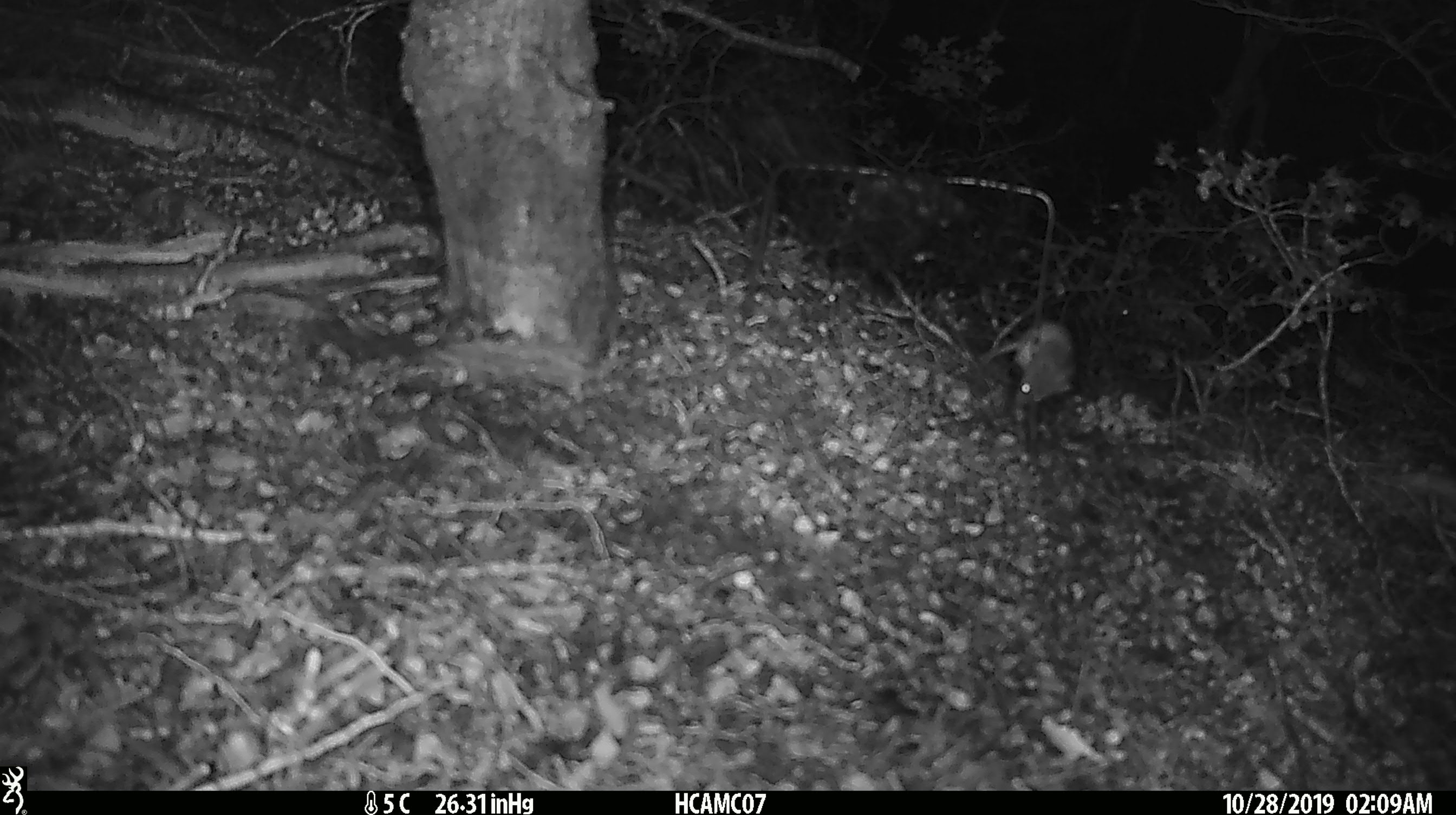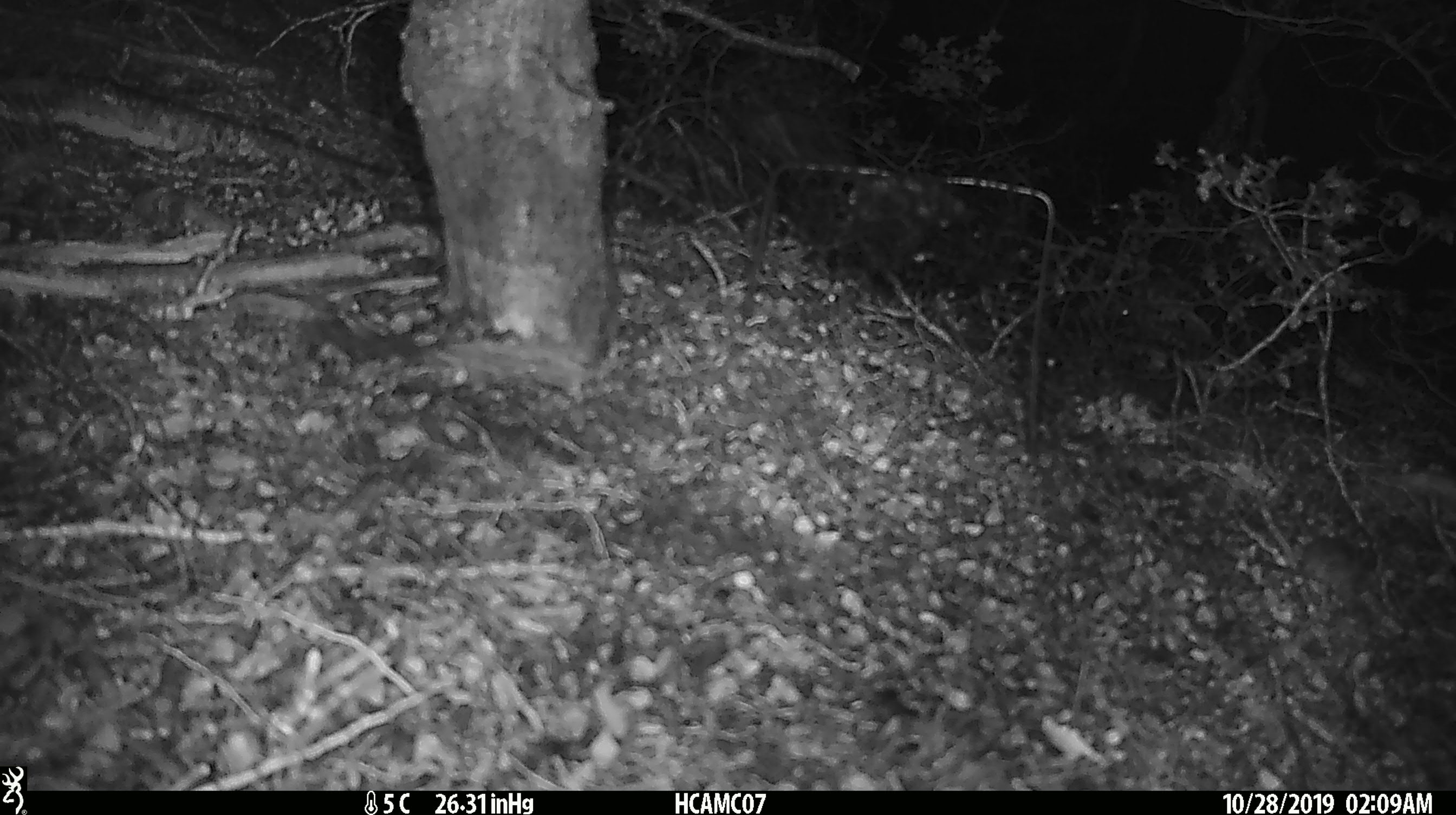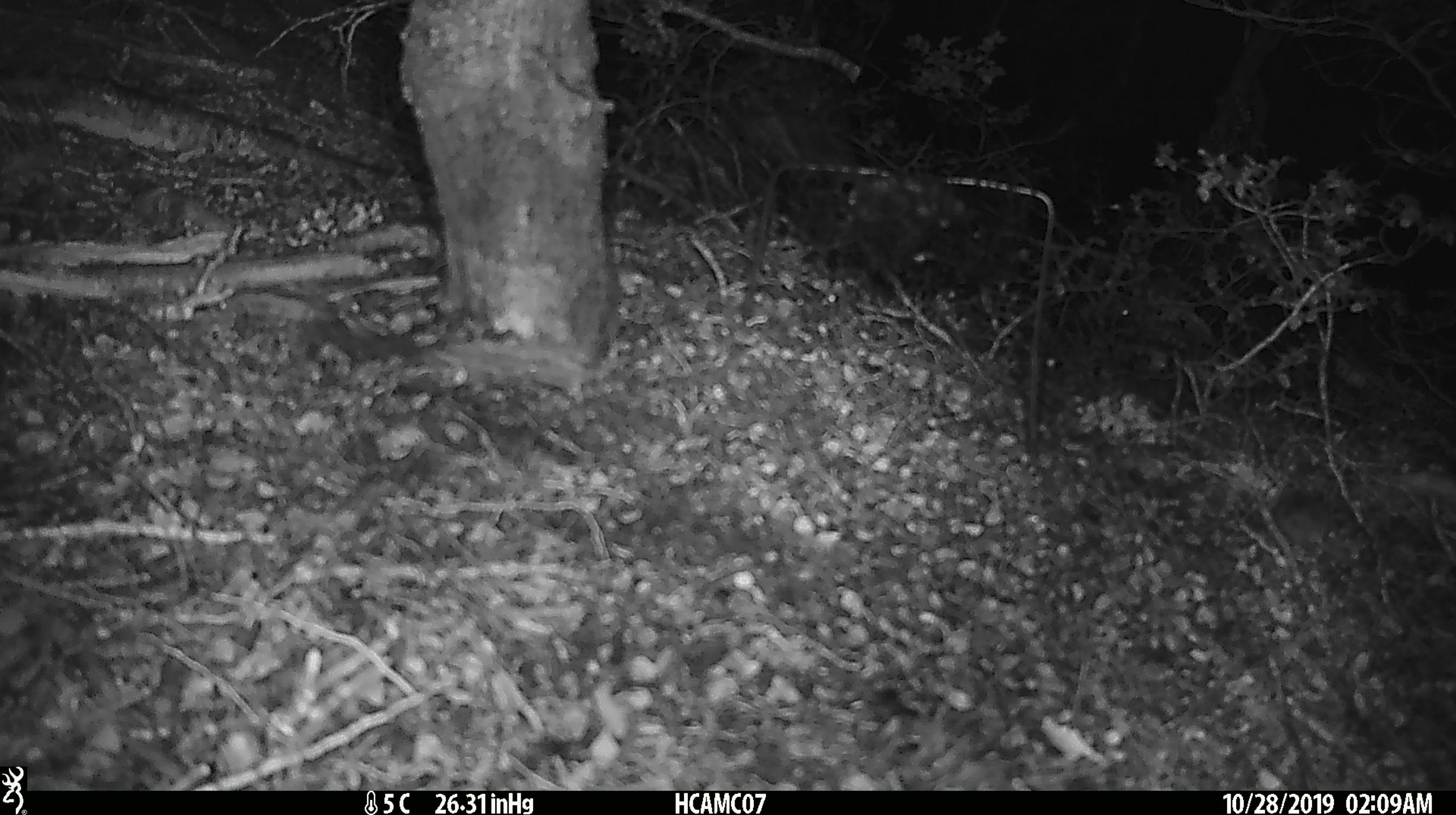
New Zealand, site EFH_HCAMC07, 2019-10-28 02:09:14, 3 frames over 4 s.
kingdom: Animalia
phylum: Chordata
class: Mammalia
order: Rodentia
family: Muridae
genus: Mus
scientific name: Mus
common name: mouse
Mouse (Mus).